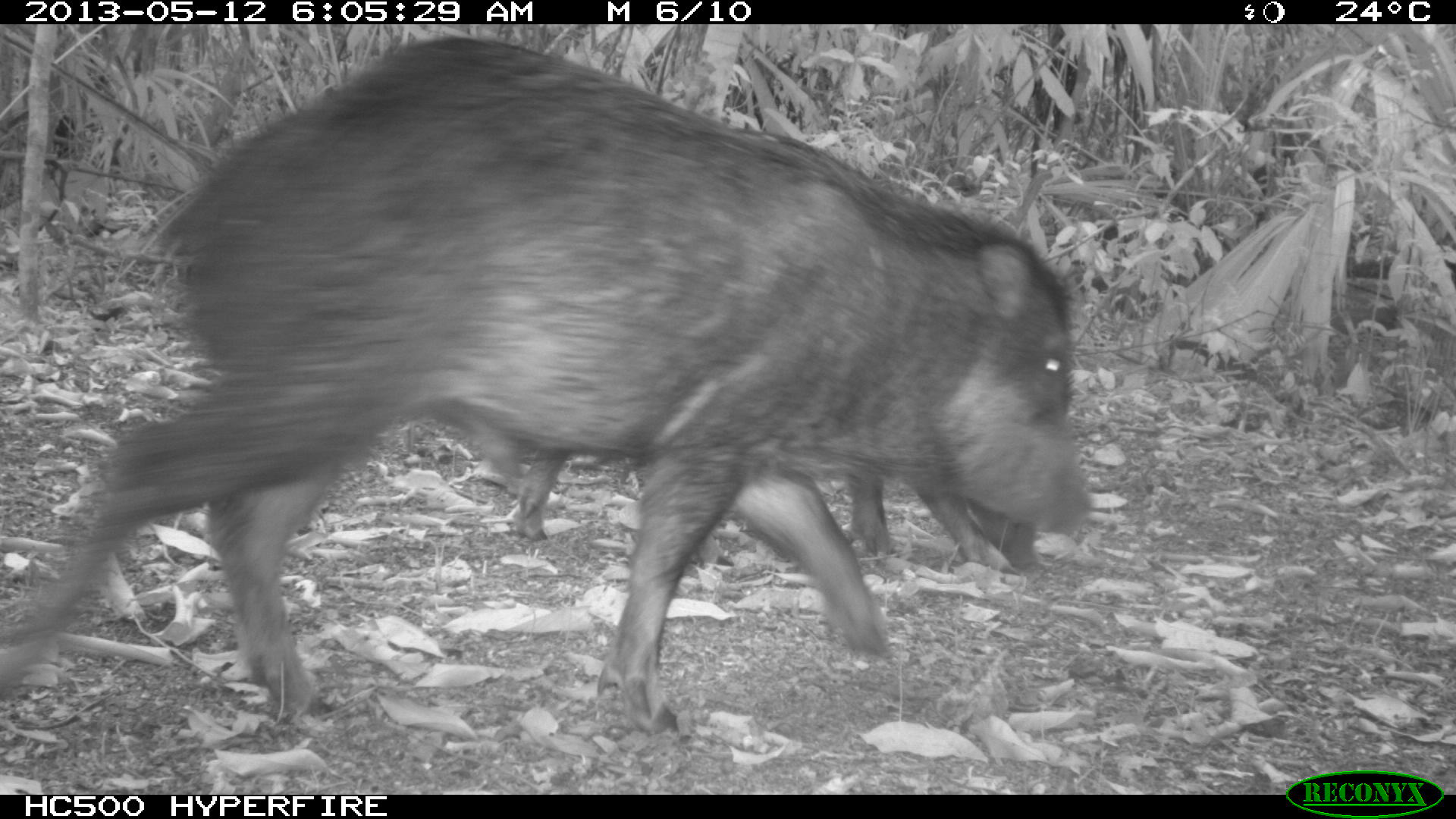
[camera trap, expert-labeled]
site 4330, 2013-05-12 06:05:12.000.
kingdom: Animalia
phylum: Chordata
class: Mammalia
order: Artiodactyla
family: Tayassuidae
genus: Tayassu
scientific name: Tayassu pecari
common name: white-lipped peccary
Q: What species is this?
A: Tayassu pecari (white-lipped peccary).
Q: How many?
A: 2.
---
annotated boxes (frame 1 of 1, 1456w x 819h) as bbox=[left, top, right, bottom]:
tayassu pecari: bbox=[0, 31, 1094, 732]; bbox=[503, 454, 1037, 576]